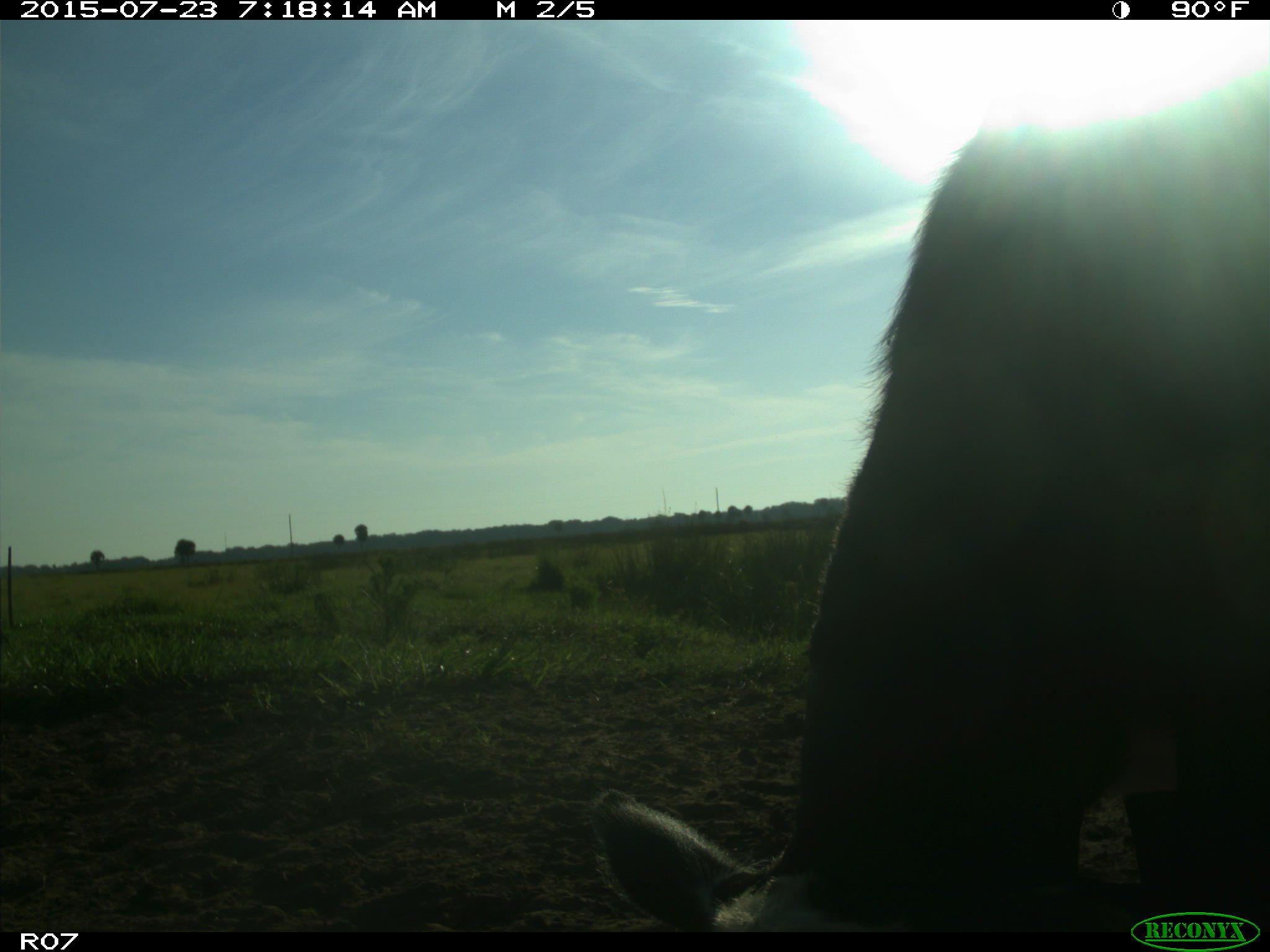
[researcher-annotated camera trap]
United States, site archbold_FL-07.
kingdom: Animalia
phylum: Chordata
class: Mammalia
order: Artiodactyla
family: Bovidae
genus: Bos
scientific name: Bos taurus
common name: domestic cow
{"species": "Bos taurus (domestic cow)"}